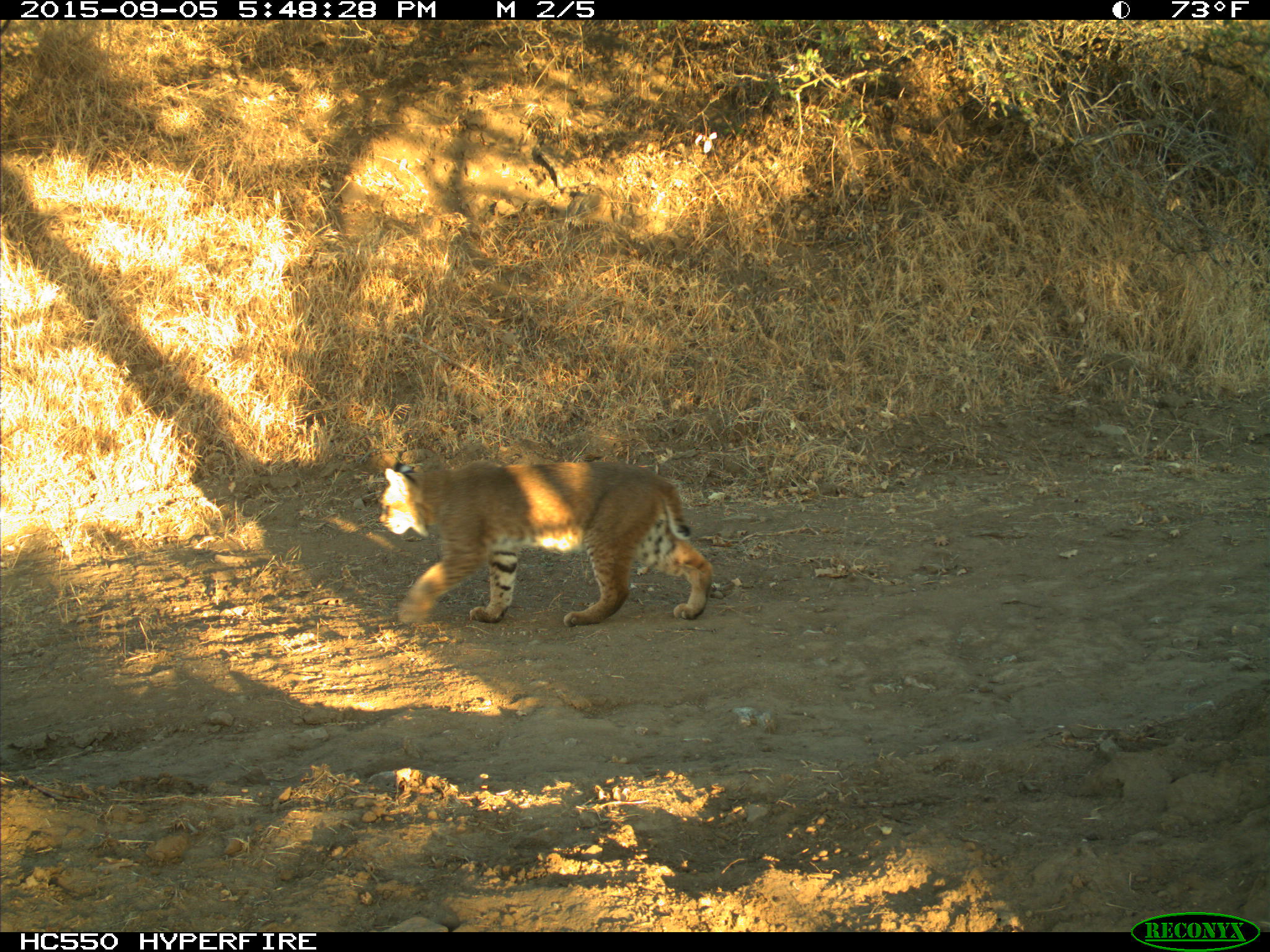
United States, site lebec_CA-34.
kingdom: Animalia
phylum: Chordata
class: Mammalia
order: Carnivora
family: Felidae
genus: Lynx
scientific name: Lynx rufus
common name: bobcat